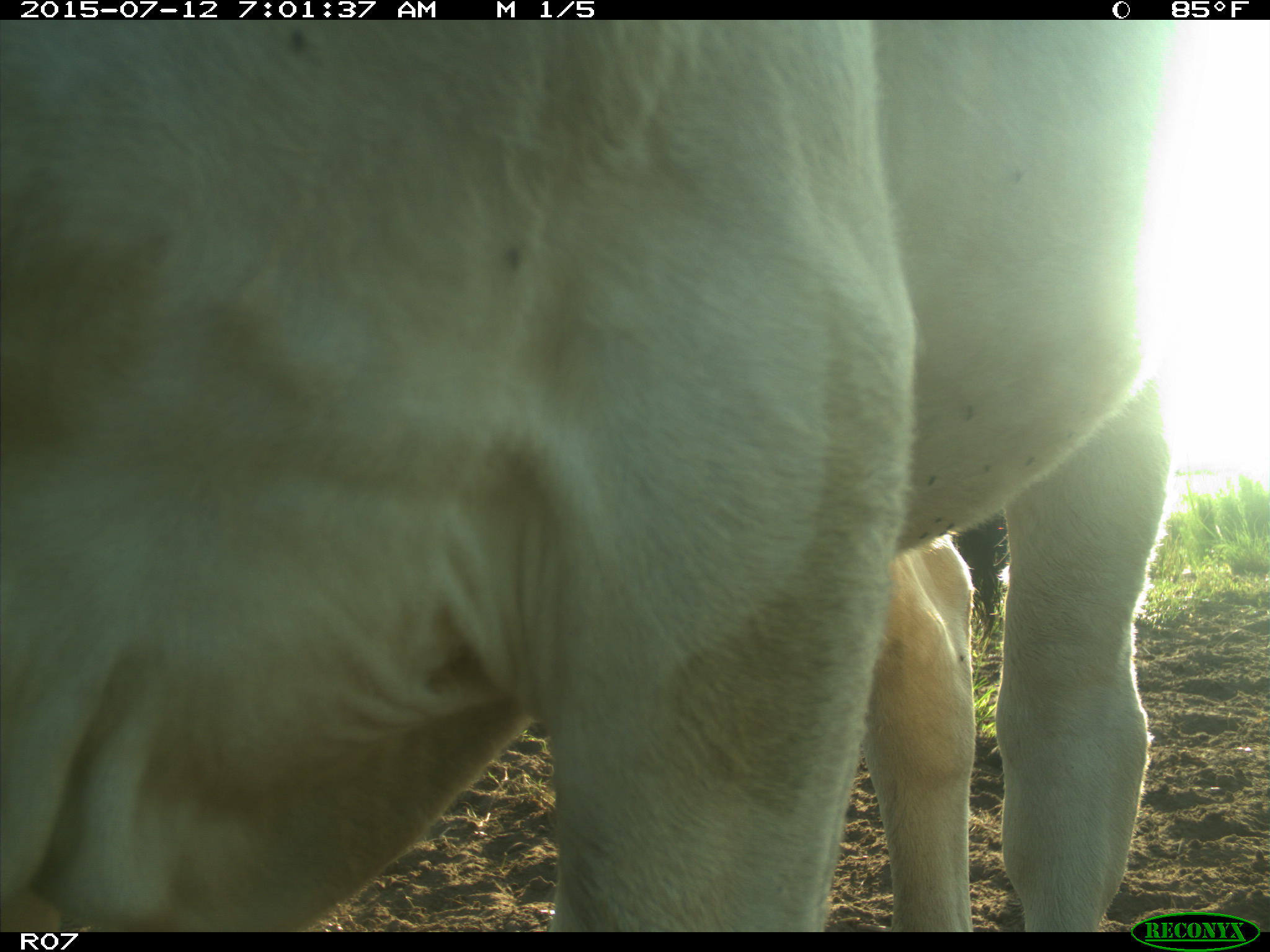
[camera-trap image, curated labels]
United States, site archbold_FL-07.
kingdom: Animalia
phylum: Chordata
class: Mammalia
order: Artiodactyla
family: Bovidae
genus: Bos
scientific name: Bos taurus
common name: domestic cow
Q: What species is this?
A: Bos taurus (domestic cow).